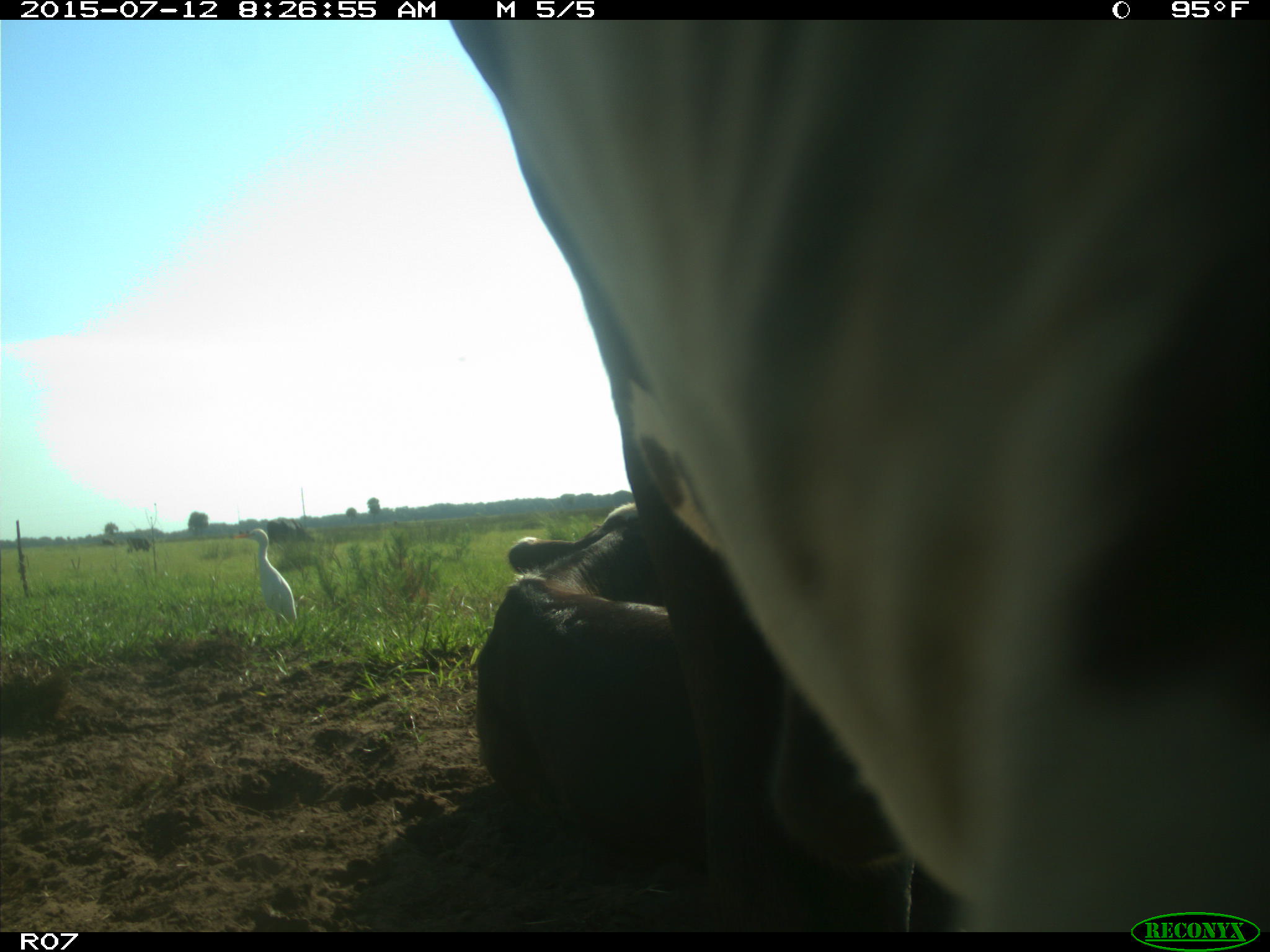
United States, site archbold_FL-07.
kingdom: Animalia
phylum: Chordata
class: Mammalia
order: Artiodactyla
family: Bovidae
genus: Bos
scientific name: Bos taurus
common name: domestic cow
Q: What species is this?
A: Bos taurus (domestic cow).